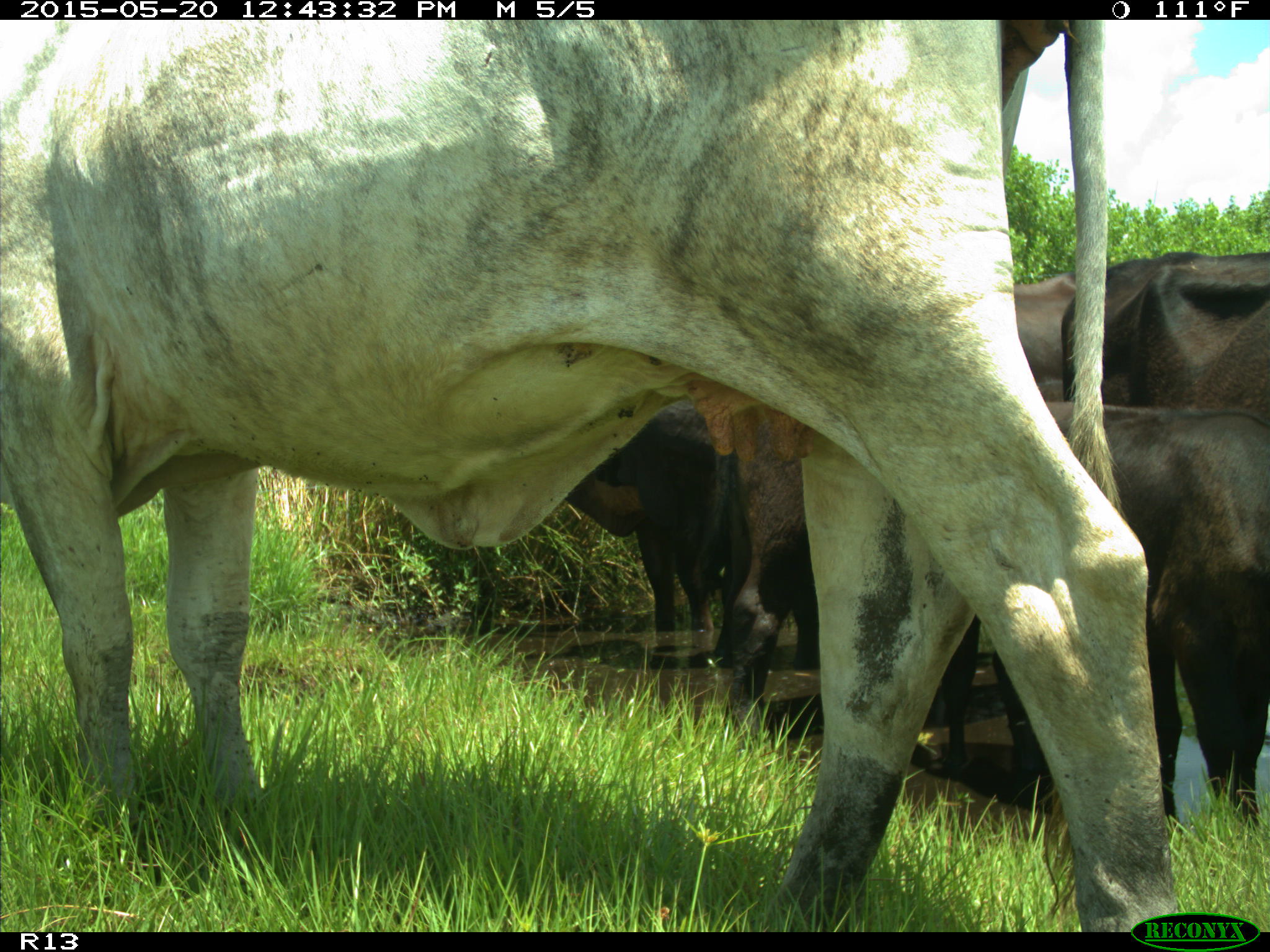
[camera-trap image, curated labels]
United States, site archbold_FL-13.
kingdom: Animalia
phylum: Chordata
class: Mammalia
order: Artiodactyla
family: Bovidae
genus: Bos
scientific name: Bos taurus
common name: domestic cow